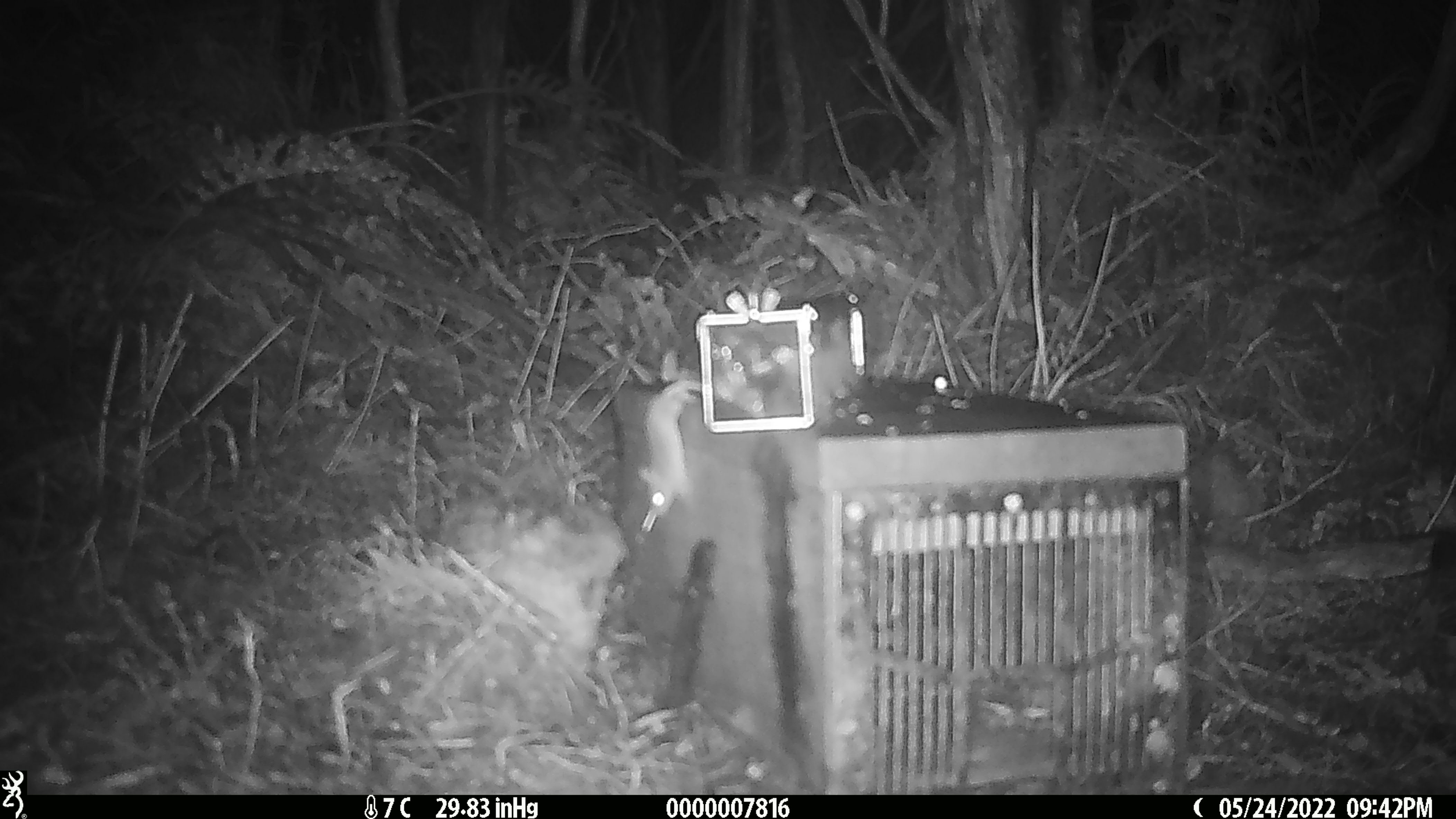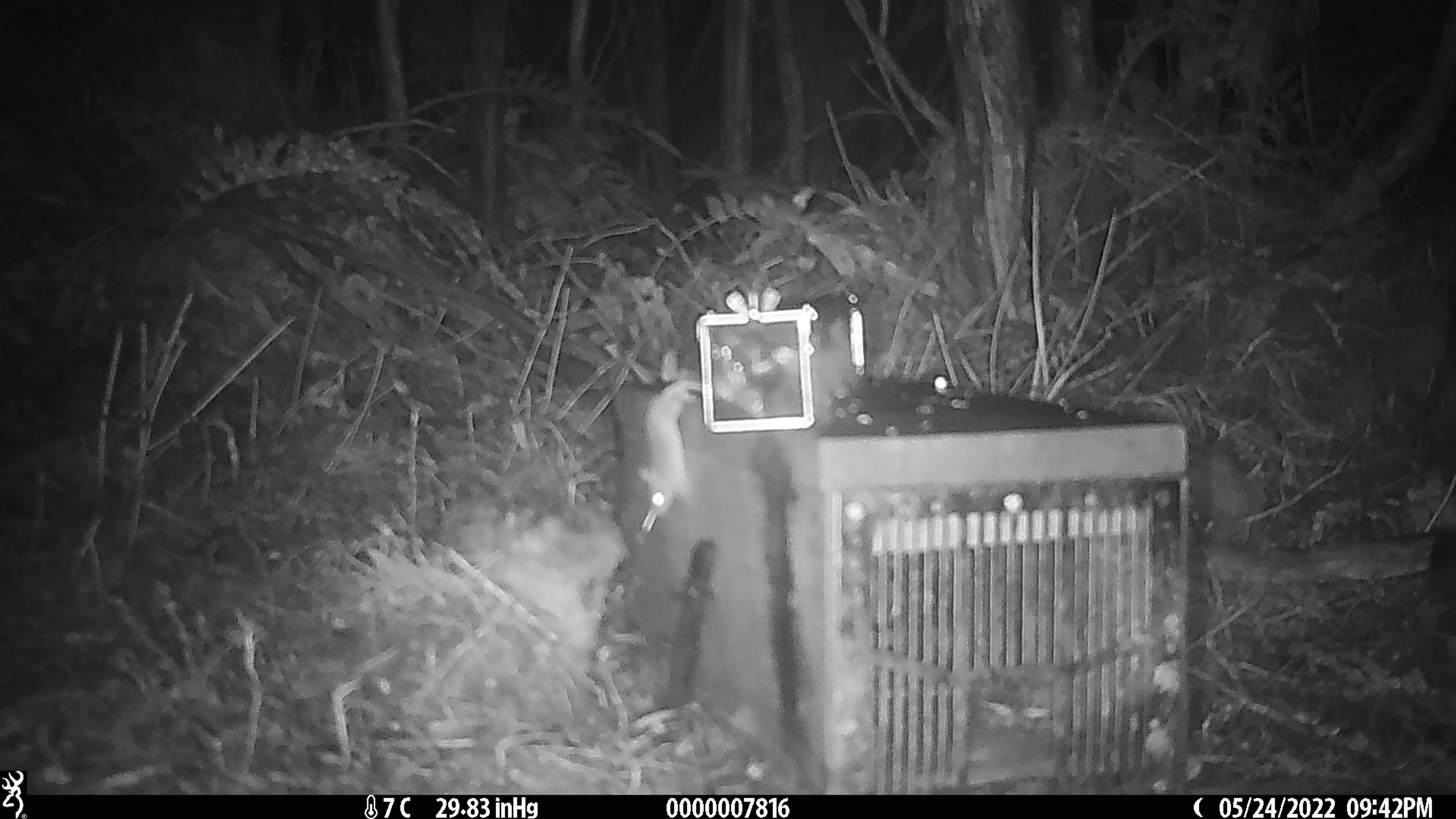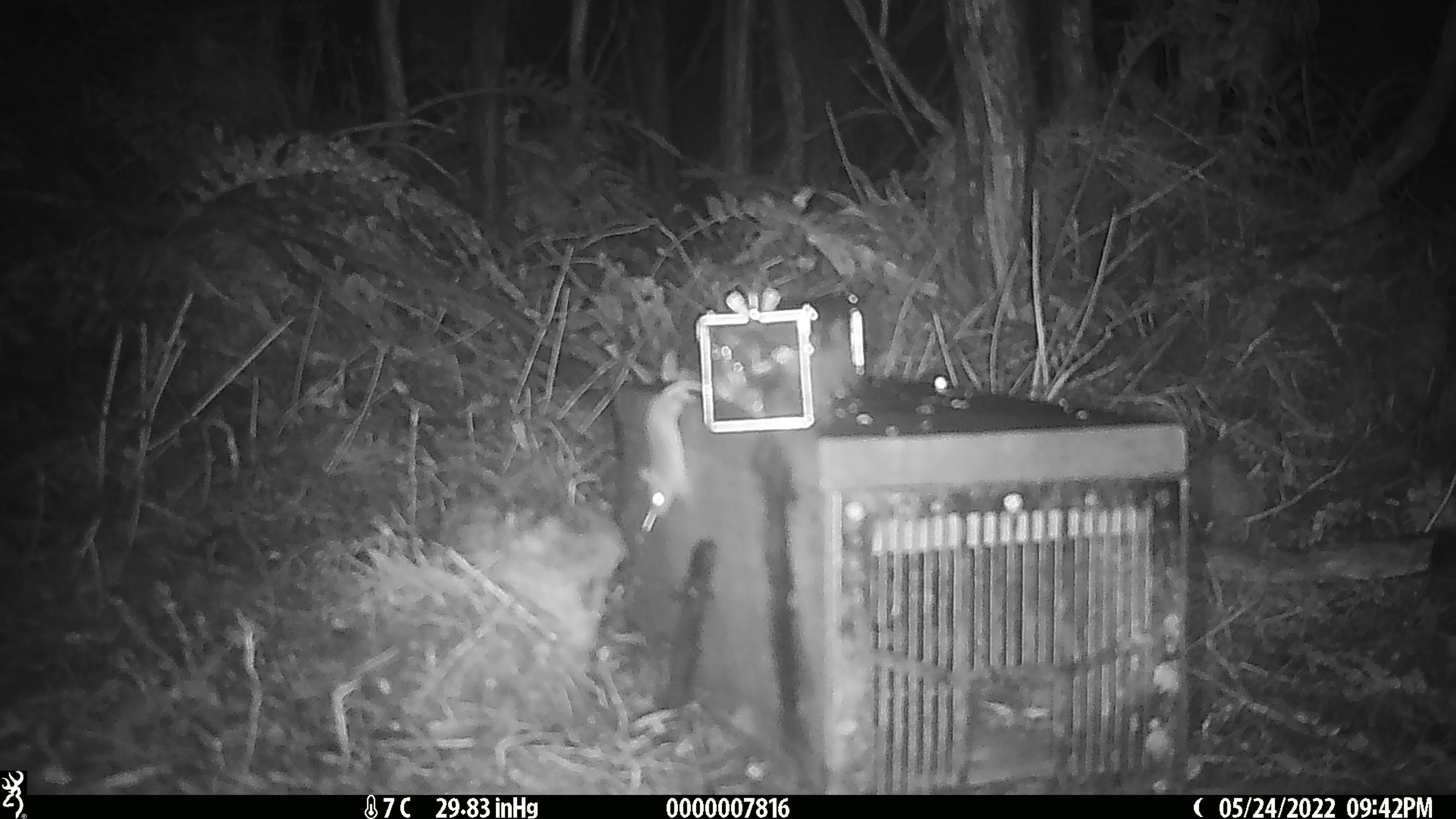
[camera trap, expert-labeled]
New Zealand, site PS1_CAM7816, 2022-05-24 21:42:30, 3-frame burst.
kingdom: Animalia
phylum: Chordata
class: Mammalia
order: Rodentia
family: Muridae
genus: Mus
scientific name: Mus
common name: mouse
Mouse (Mus).